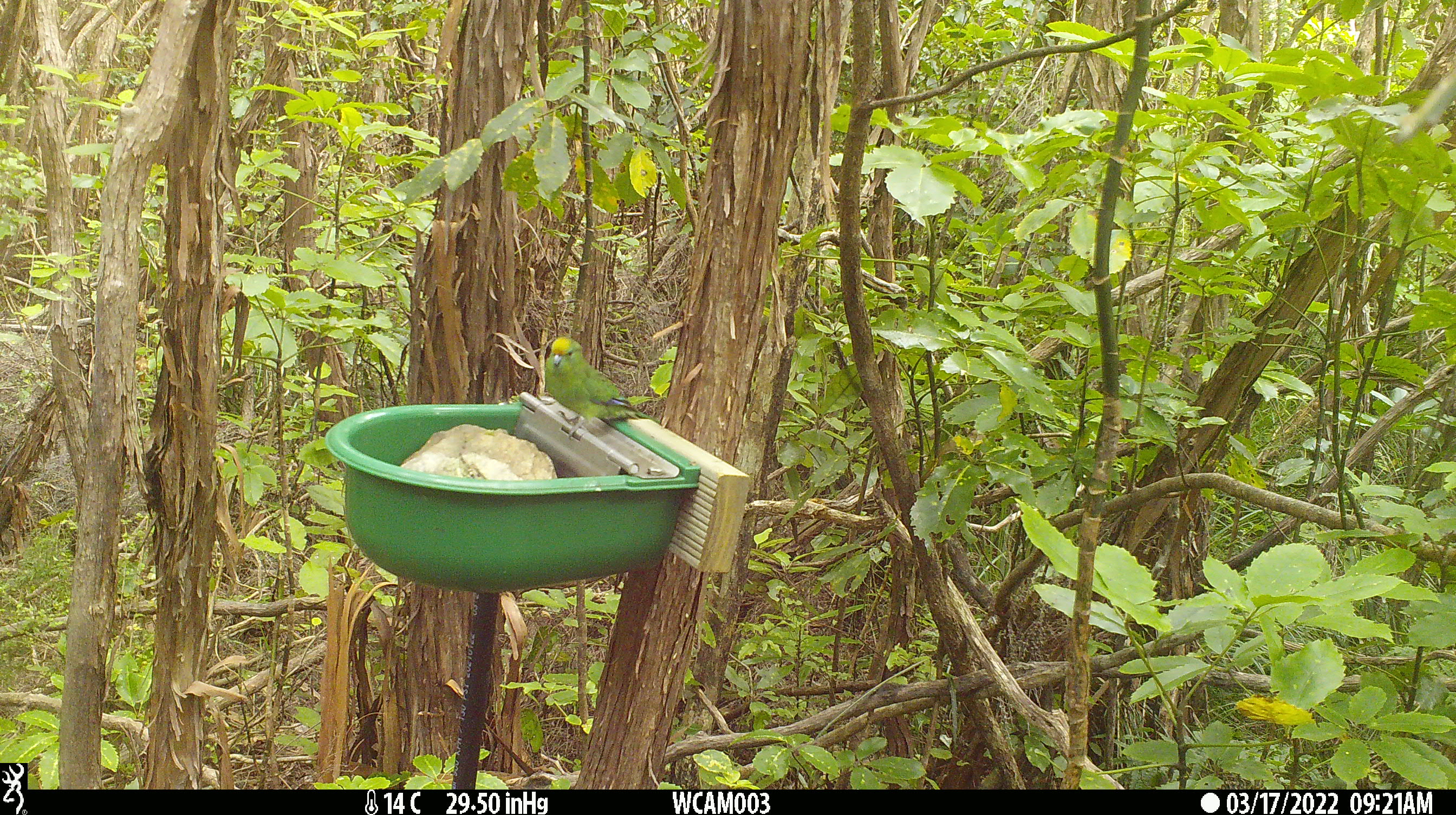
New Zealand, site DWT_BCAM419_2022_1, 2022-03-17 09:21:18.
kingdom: Animalia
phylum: Chordata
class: Aves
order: Psittaciformes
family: Psittaculidae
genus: Cyanoramphus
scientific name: Cyanoramphus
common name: parakeet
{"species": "parakeet (Cyanoramphus)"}